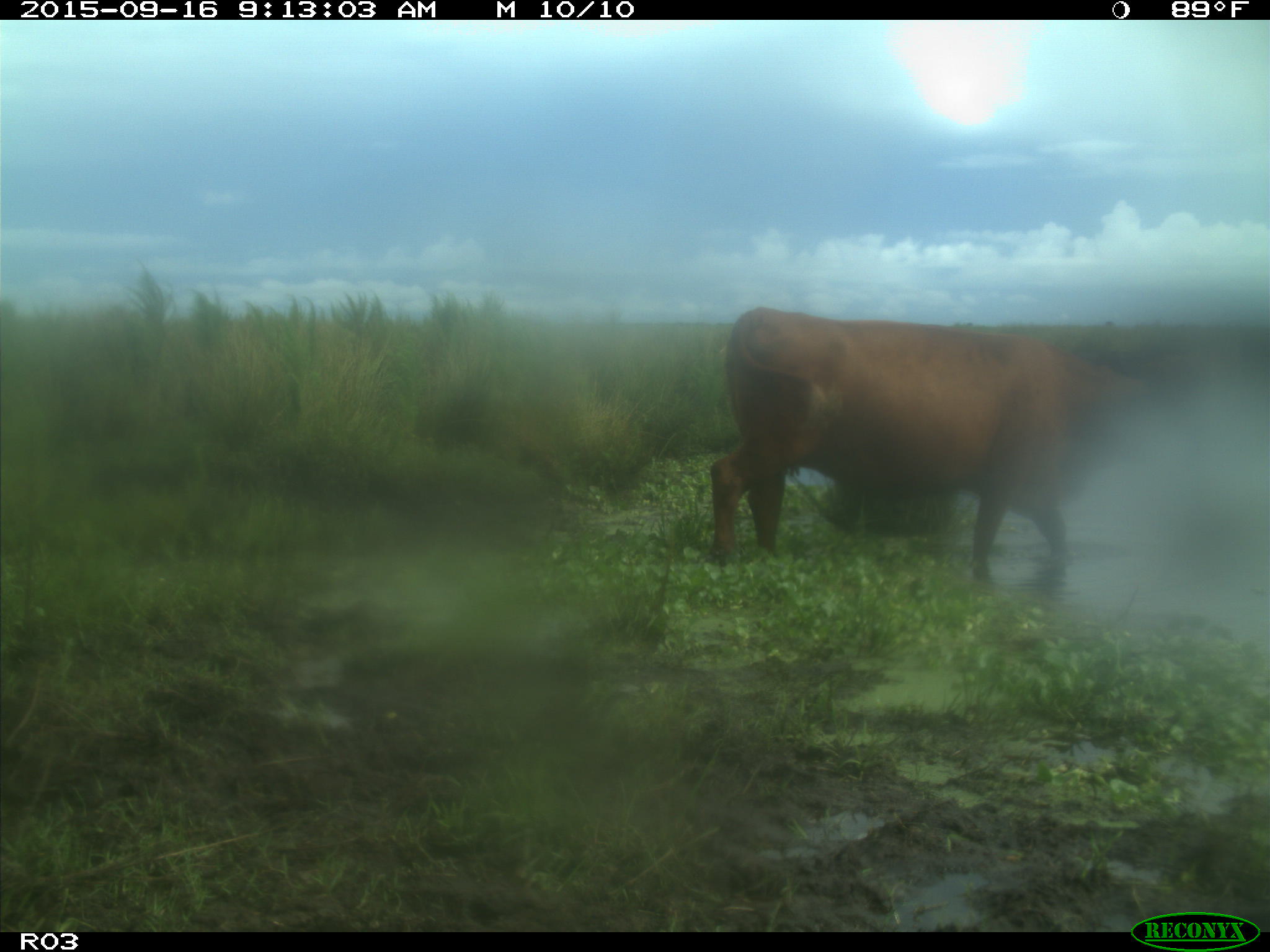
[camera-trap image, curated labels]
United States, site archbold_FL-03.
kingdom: Animalia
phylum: Chordata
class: Mammalia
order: Artiodactyla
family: Bovidae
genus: Bos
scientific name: Bos taurus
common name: domestic cow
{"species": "Bos taurus (domestic cow)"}